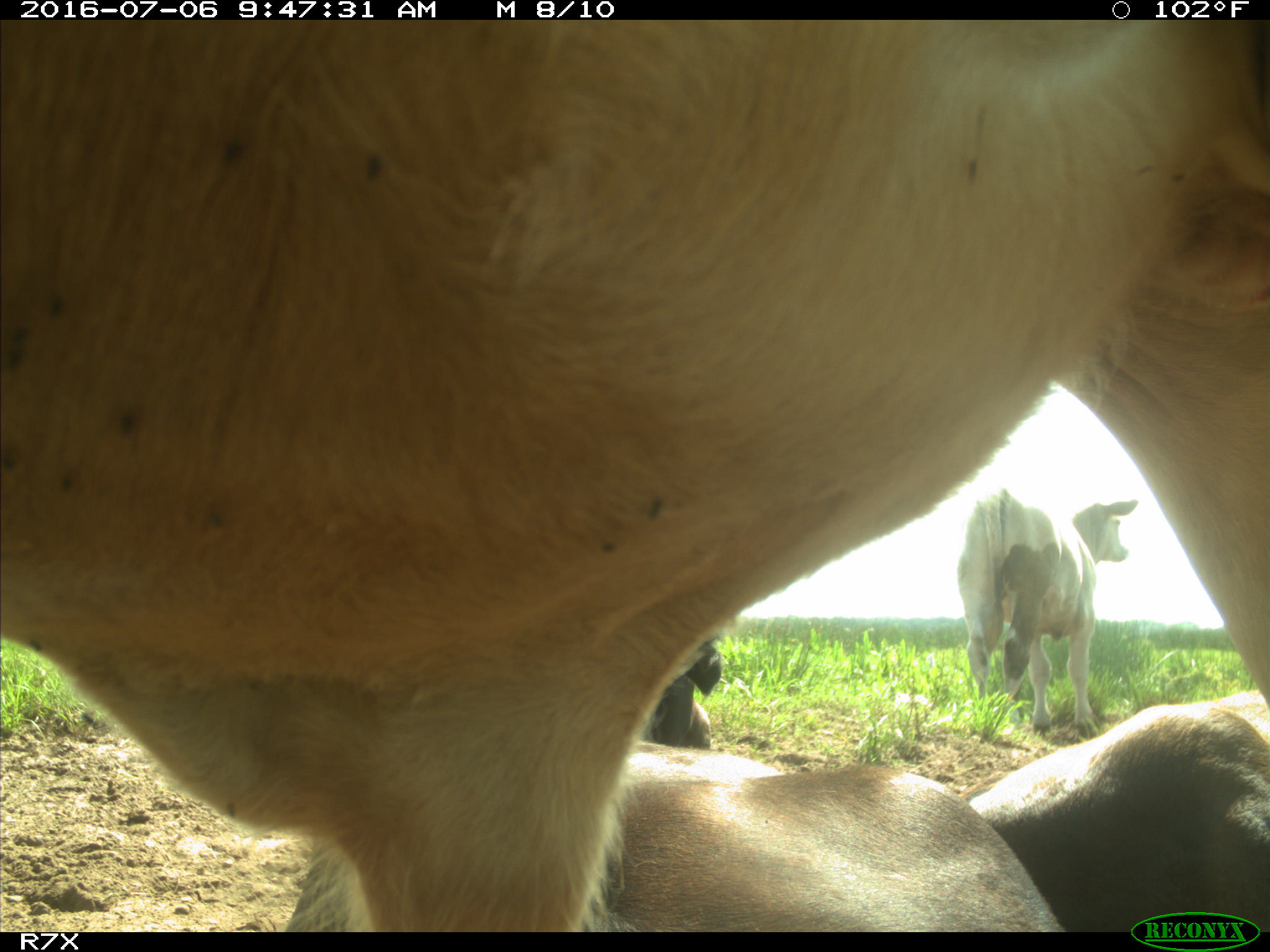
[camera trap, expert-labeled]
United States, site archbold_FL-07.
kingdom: Animalia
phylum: Chordata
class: Mammalia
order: Artiodactyla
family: Bovidae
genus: Bos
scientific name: Bos taurus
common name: domestic cow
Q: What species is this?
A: Bos taurus (domestic cow).